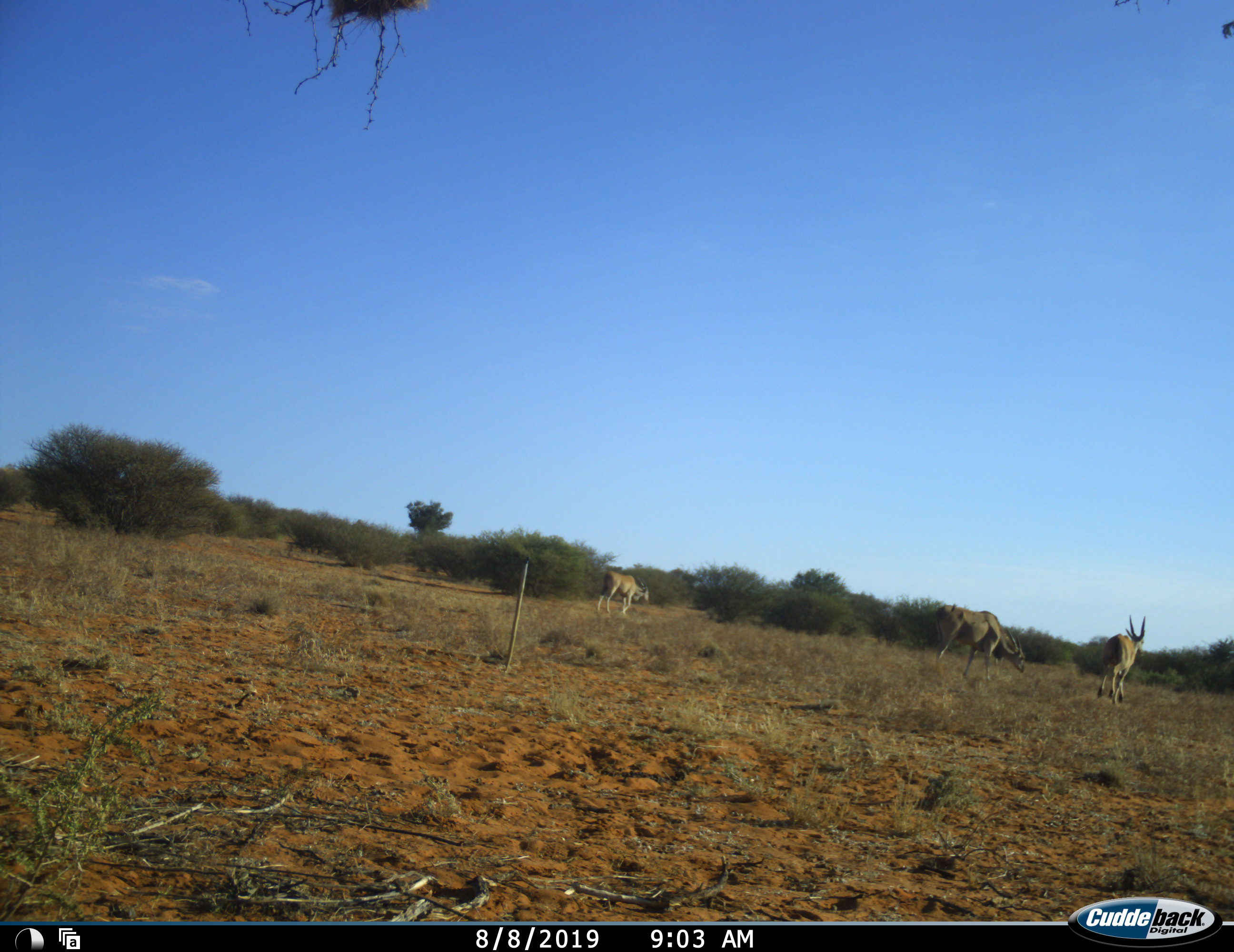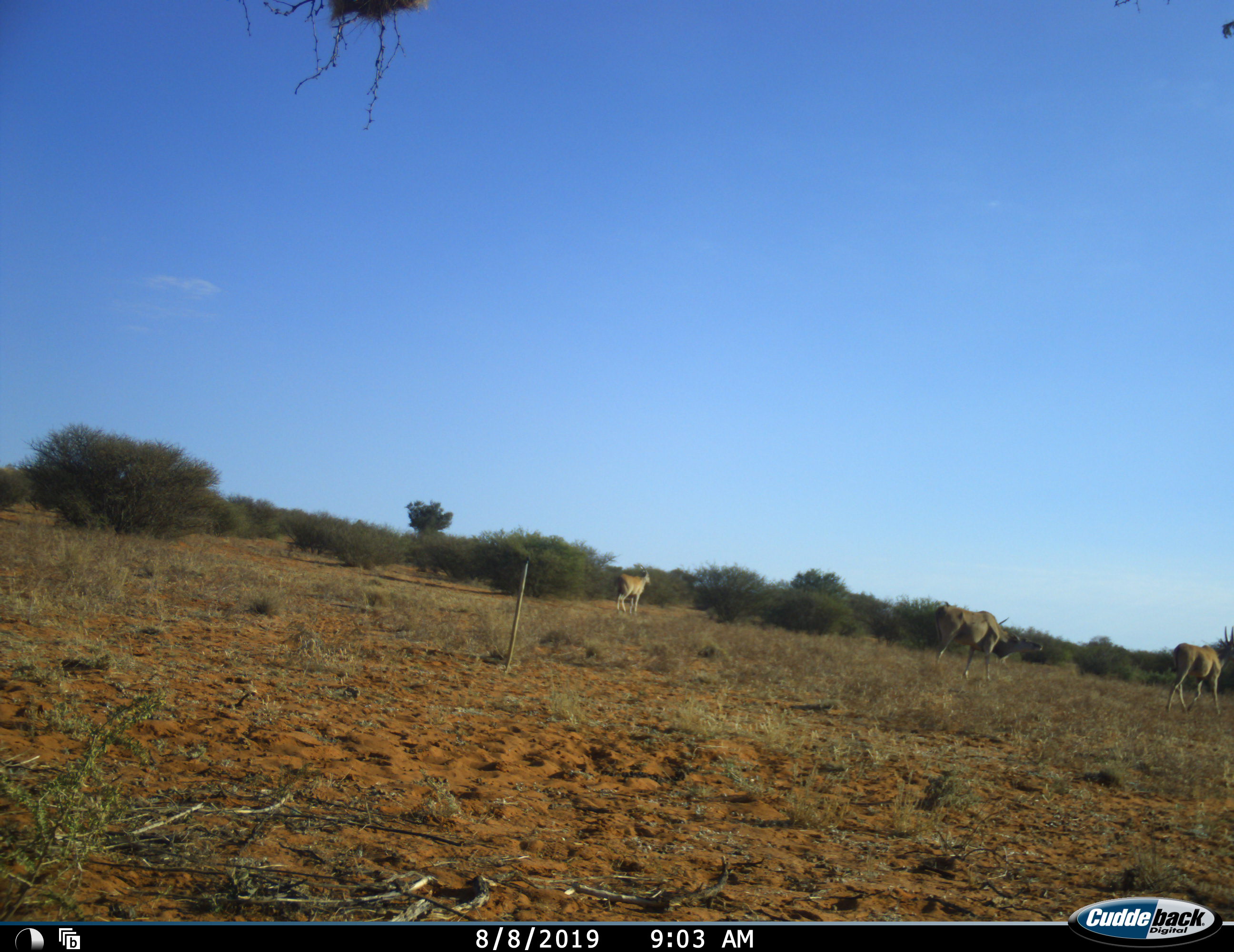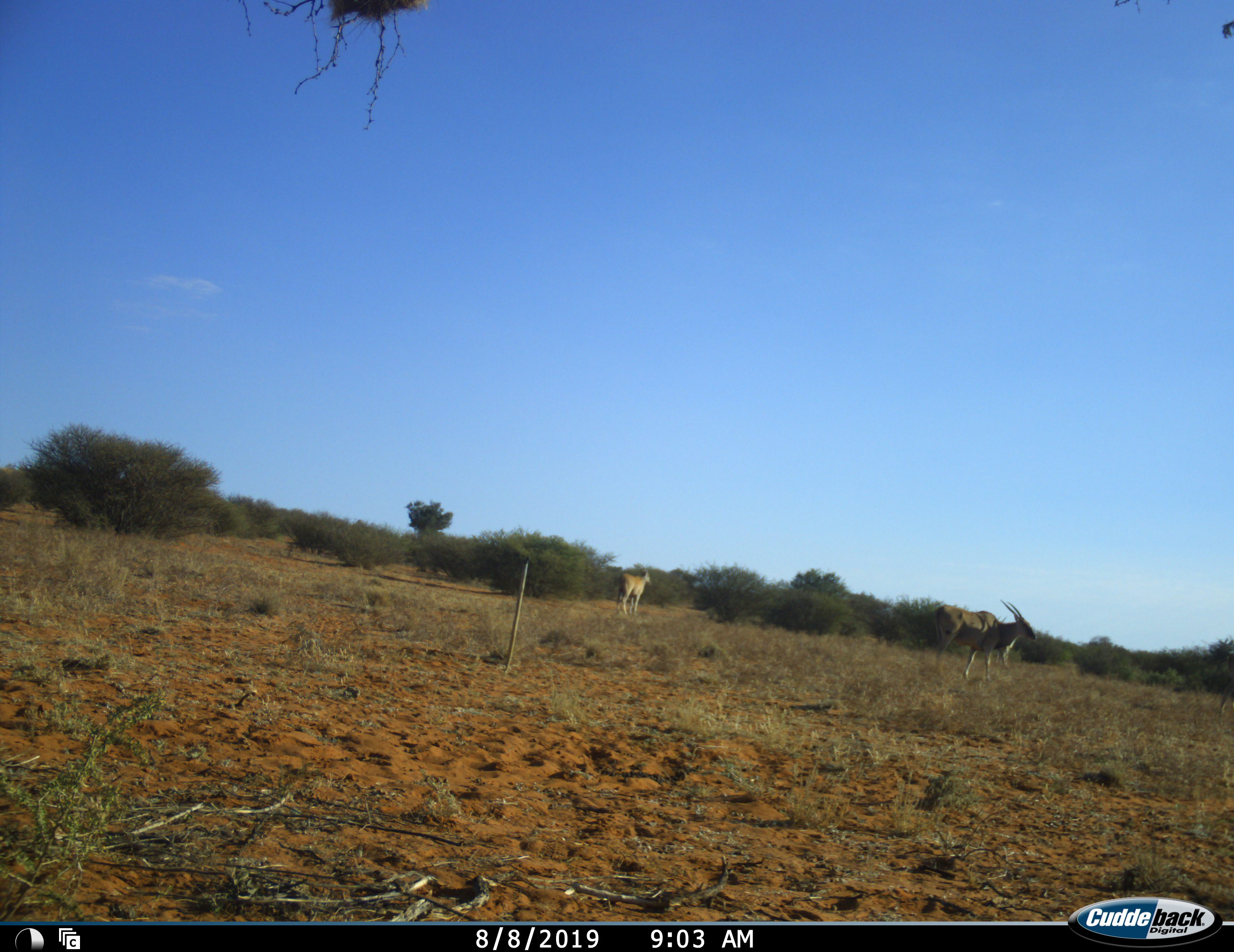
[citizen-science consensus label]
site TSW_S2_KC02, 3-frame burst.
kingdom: Animalia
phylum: Chordata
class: Mammalia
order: Artiodactyla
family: Bovidae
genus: Tragelaphus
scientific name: Tragelaphus oryx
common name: eland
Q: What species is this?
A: Eland (Tragelaphus oryx).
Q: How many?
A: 3.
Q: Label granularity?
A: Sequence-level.